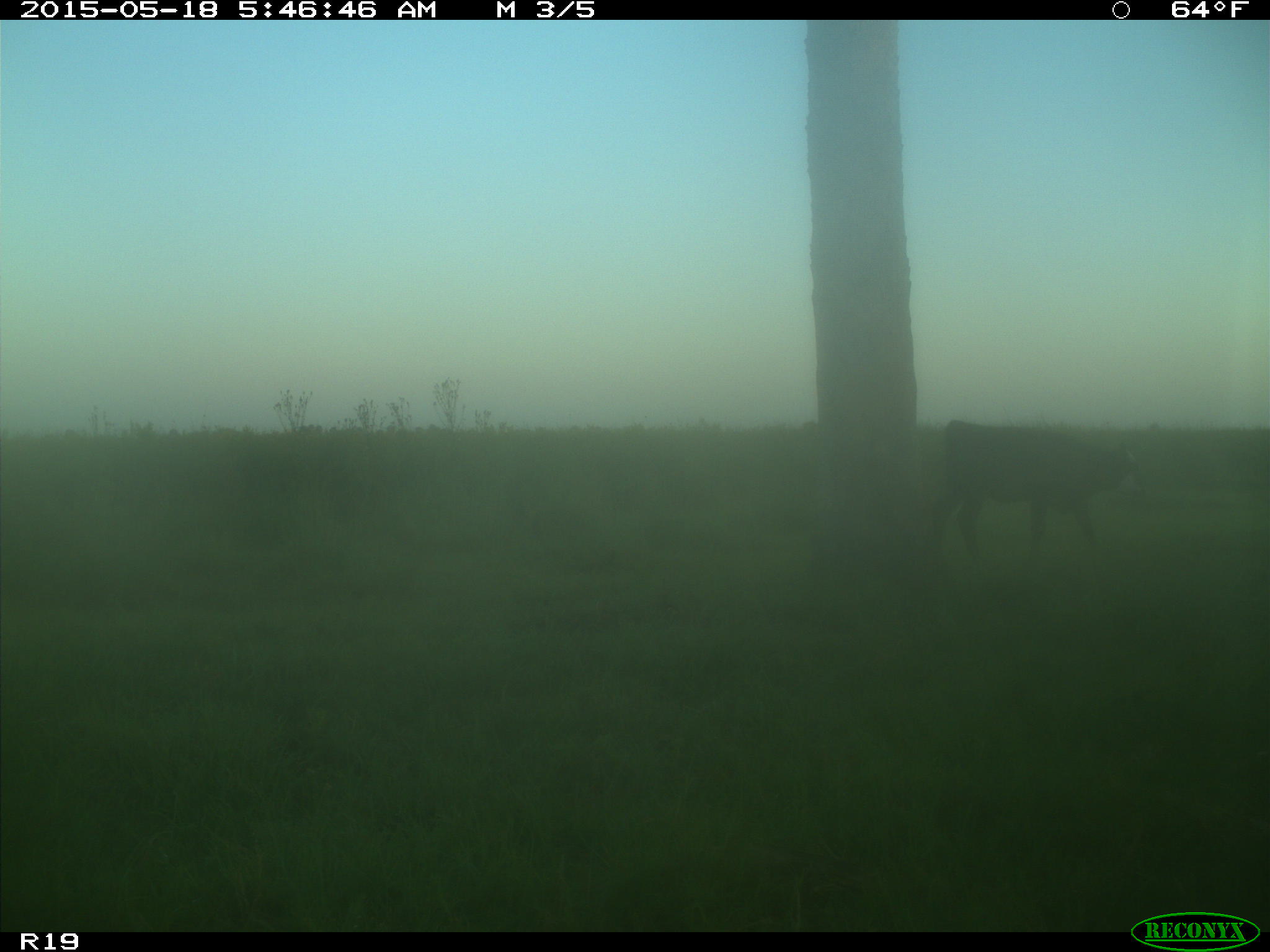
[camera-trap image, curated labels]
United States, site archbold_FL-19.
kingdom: Animalia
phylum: Chordata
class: Mammalia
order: Artiodactyla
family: Bovidae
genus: Bos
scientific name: Bos taurus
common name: domestic cow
Bos taurus (domestic cow).